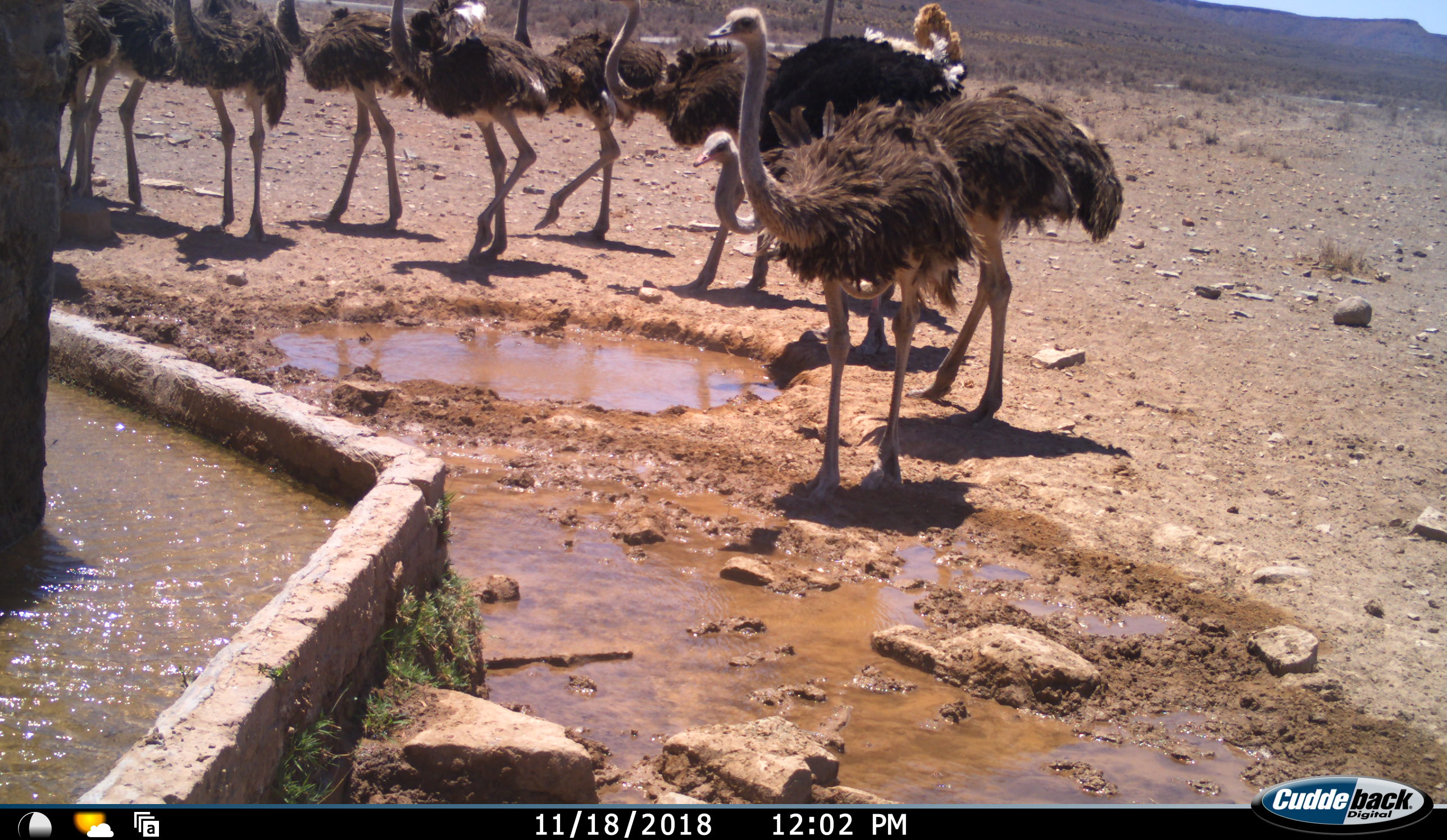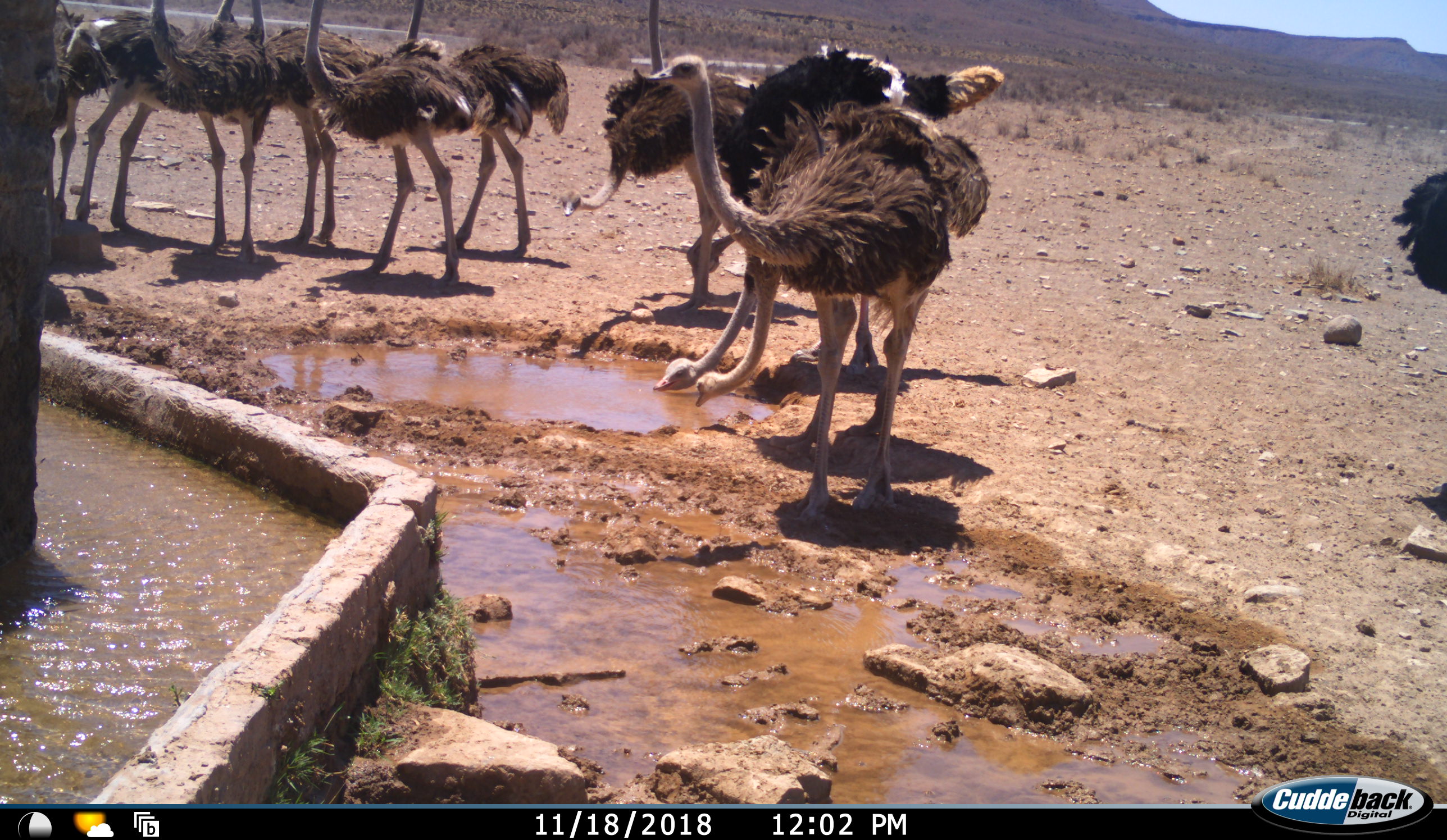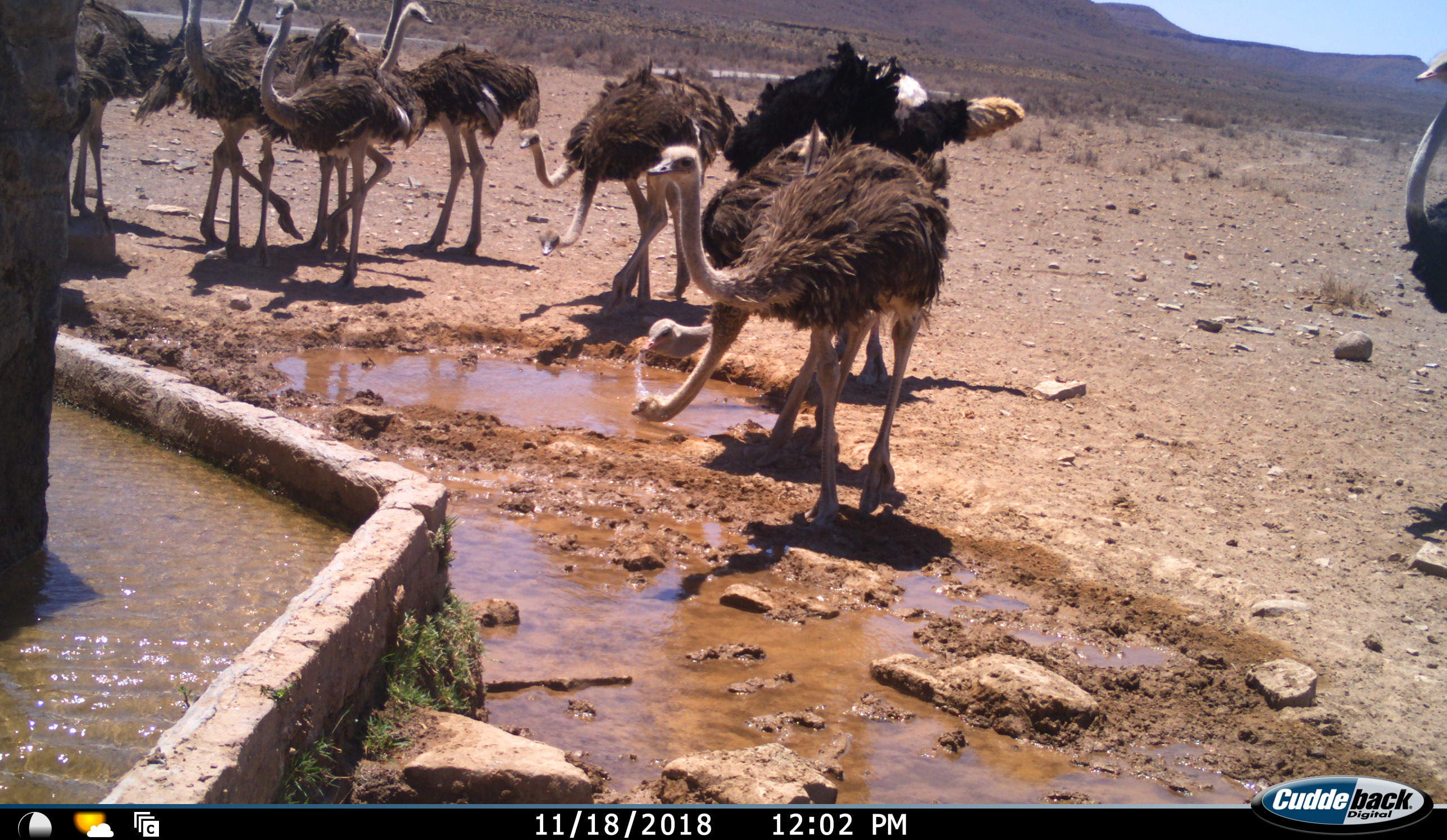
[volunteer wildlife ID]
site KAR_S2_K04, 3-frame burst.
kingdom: Animalia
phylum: Chordata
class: Aves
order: Struthioniformes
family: Struthionidae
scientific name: Struthionidae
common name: ostrich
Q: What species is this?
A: Ostrich (Struthionidae).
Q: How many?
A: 11-50.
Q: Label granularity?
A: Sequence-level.